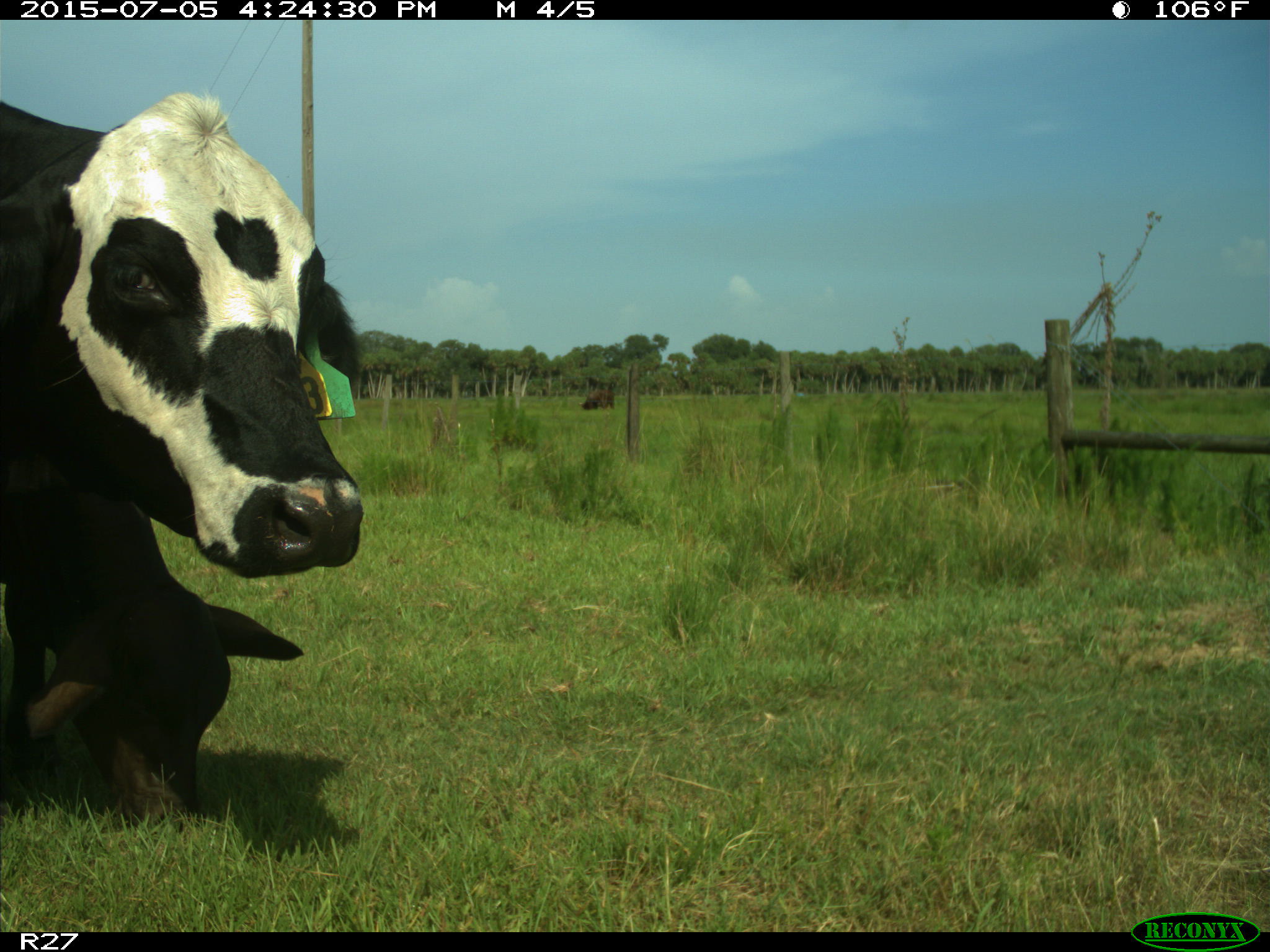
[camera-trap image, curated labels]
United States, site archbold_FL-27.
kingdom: Animalia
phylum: Chordata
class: Mammalia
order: Artiodactyla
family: Bovidae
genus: Bos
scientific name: Bos taurus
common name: domestic cow